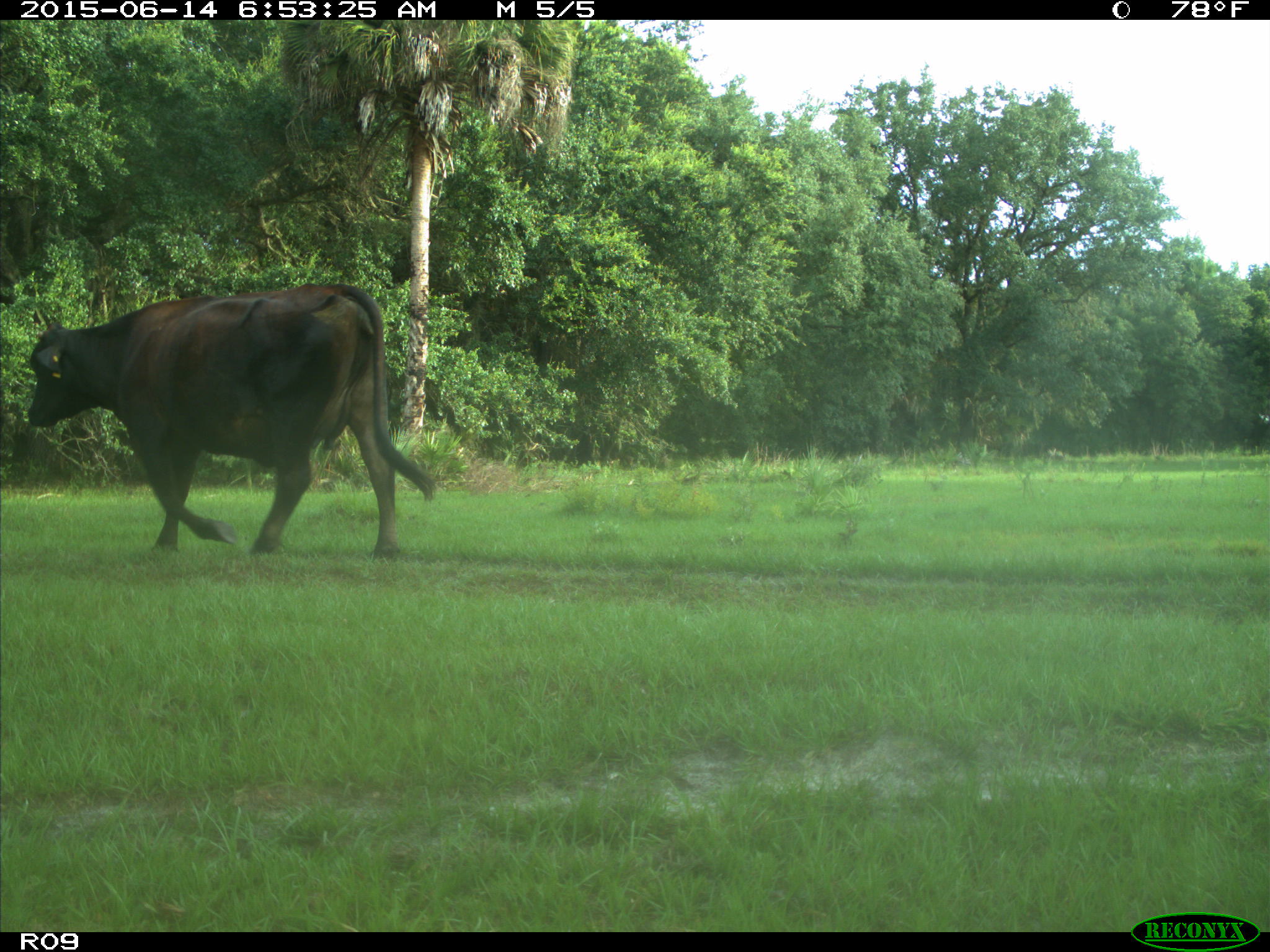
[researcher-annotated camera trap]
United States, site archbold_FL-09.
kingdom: Animalia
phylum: Chordata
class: Mammalia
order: Artiodactyla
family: Bovidae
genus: Bos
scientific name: Bos taurus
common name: domestic cow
Bos taurus (domestic cow).